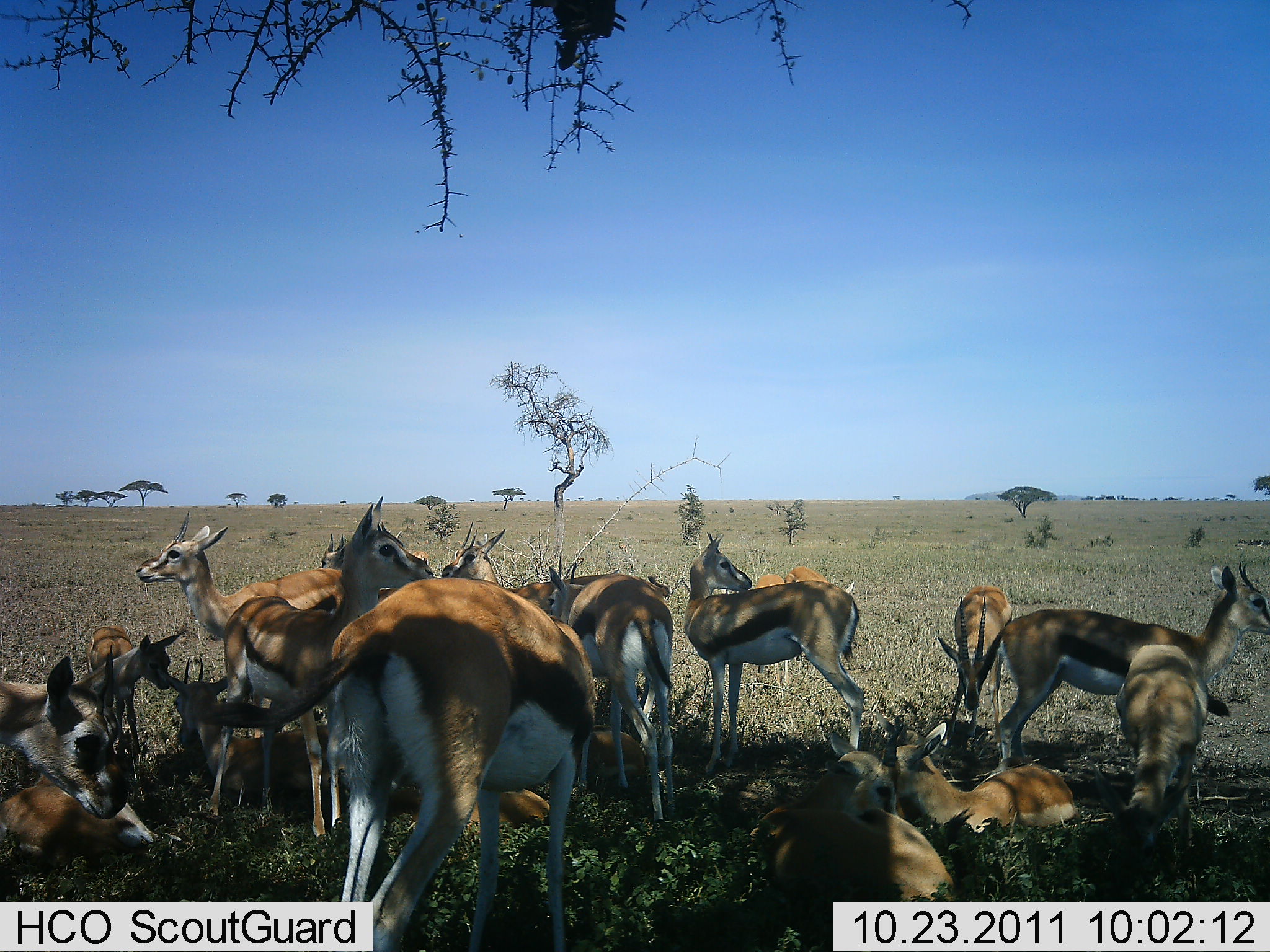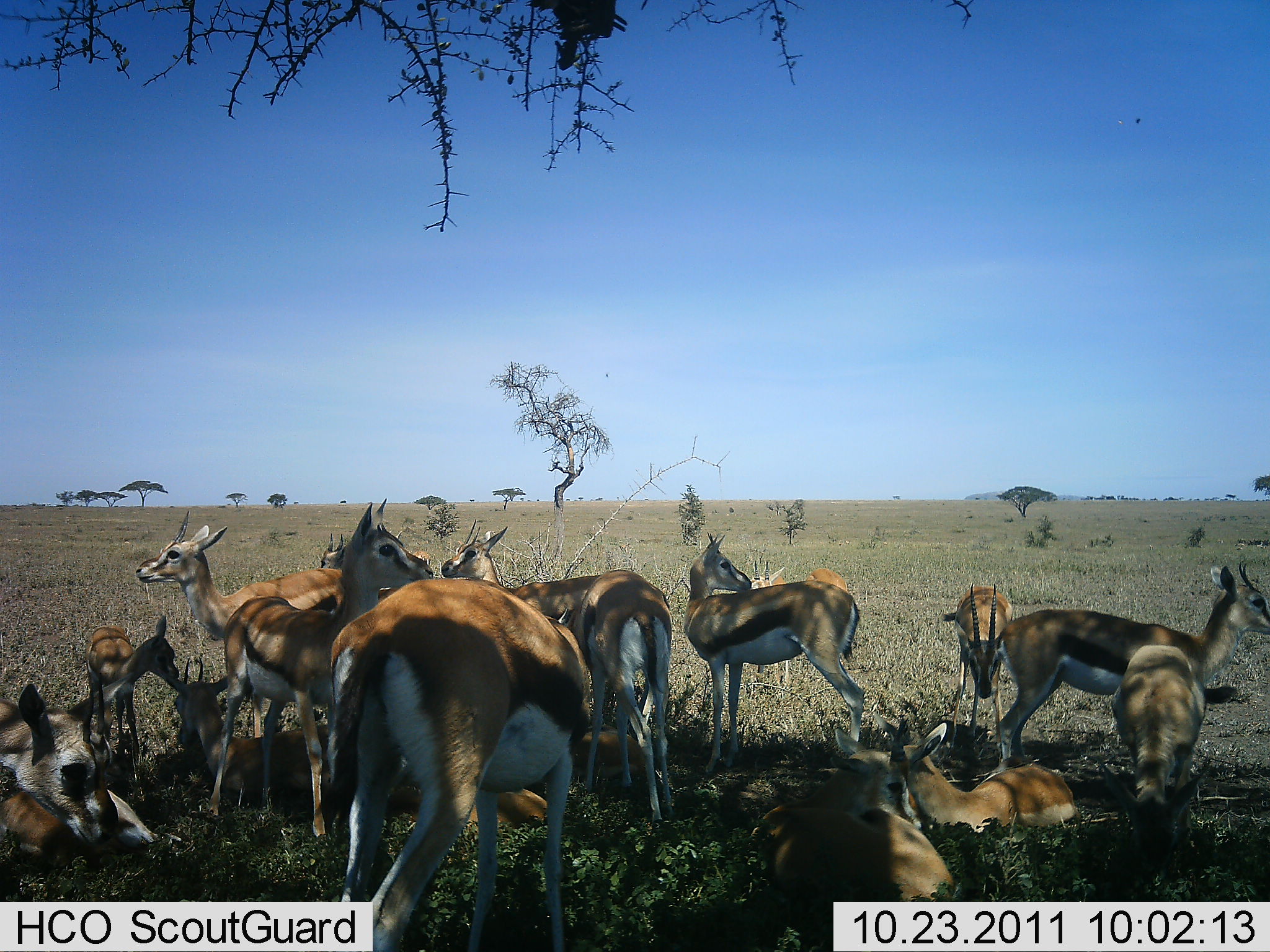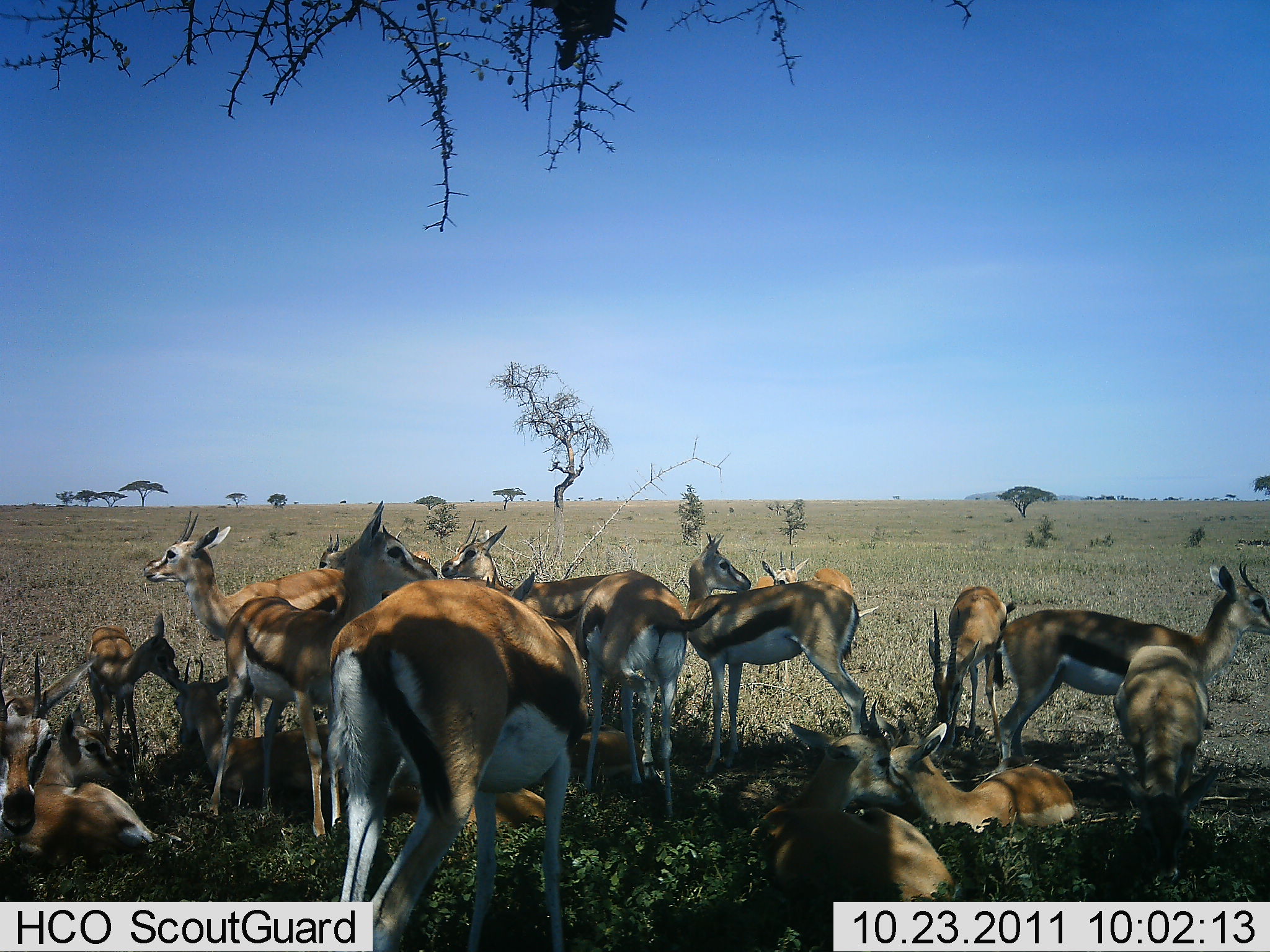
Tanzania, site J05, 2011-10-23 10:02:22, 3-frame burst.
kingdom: Animalia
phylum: Chordata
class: Mammalia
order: Artiodactyla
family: Bovidae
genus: Eudorcas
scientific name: Eudorcas thomsonii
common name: thomson's gazelle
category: gazellethomsons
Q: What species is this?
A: Gazellethomsons (thomson's gazelle) (Eudorcas thomsonii).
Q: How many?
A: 11-50.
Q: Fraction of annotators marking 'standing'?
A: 70%.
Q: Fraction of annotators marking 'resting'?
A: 100%.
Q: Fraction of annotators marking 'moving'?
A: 10%.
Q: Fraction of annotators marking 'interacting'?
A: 20%.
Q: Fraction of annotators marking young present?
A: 20%.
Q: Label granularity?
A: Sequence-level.